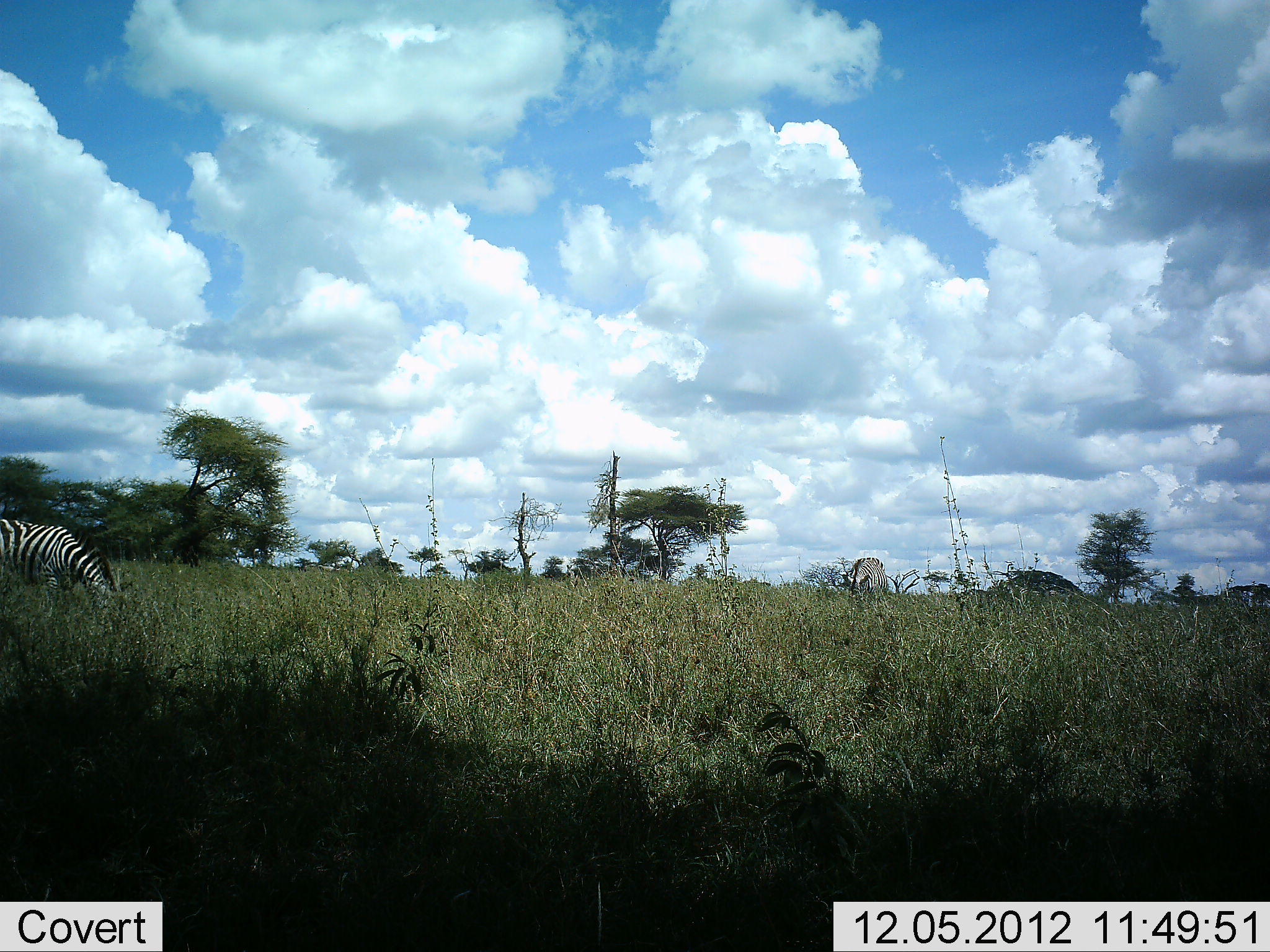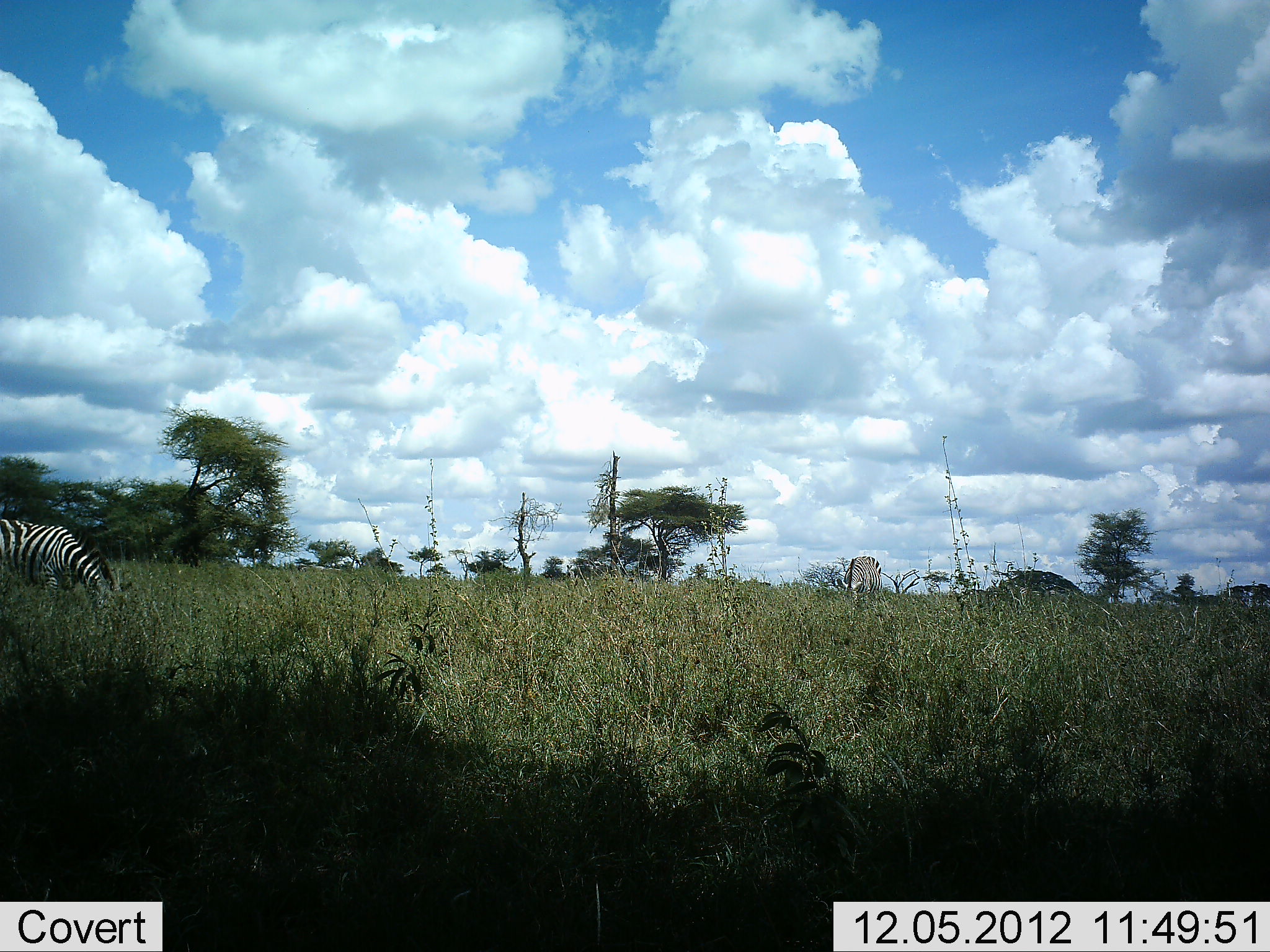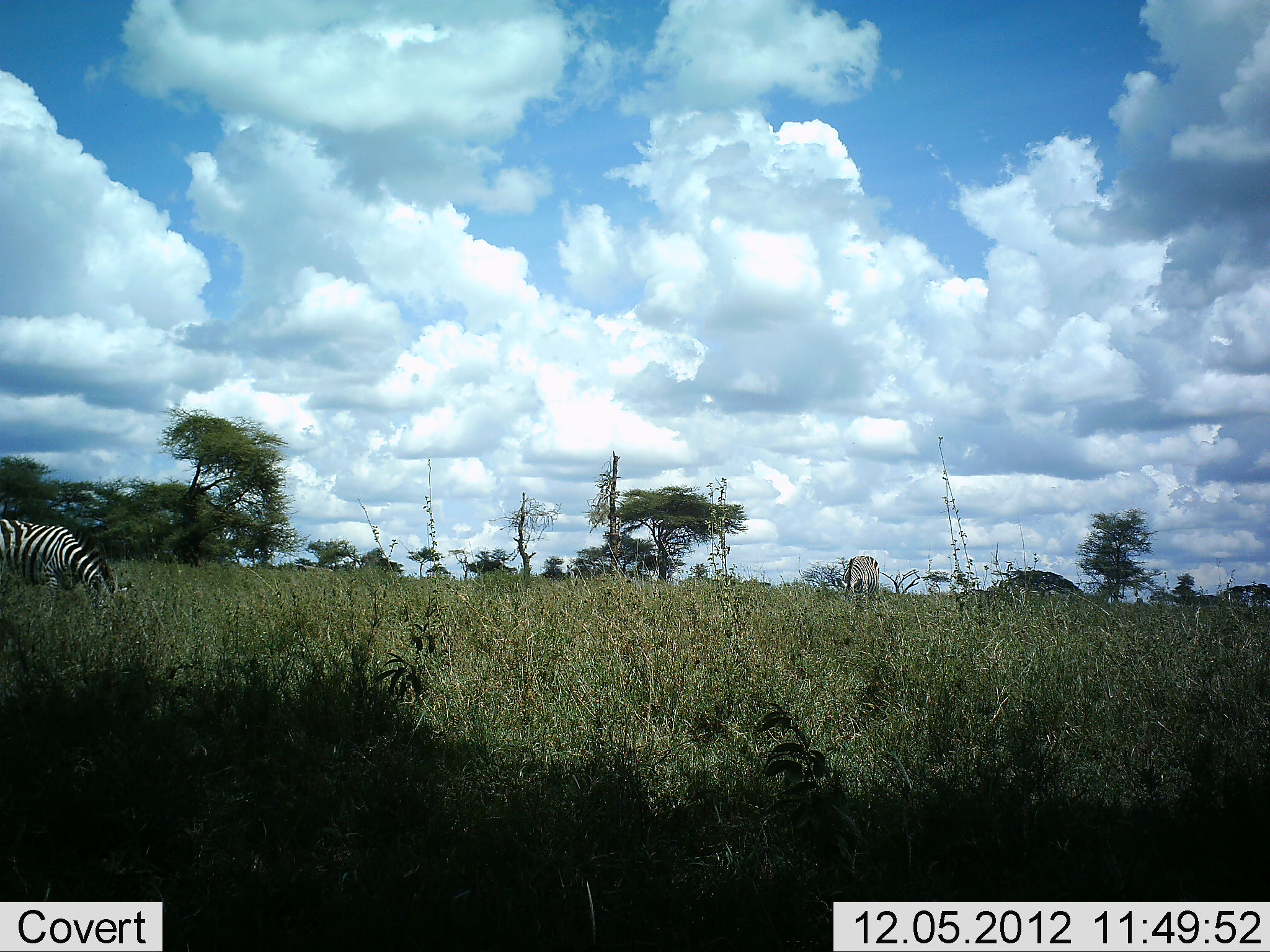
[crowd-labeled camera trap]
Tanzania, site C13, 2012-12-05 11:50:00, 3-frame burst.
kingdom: Animalia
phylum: Chordata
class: Mammalia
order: Perissodactyla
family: Equidae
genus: Equus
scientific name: Equus quagga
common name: plains zebra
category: zebra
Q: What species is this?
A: Zebra (plains zebra) (Equus quagga).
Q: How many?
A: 2.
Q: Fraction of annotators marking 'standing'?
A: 0%.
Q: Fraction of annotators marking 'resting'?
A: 0%.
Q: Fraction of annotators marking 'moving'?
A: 20%.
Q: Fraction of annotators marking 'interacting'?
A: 0%.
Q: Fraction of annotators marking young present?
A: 0%.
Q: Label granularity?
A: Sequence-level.